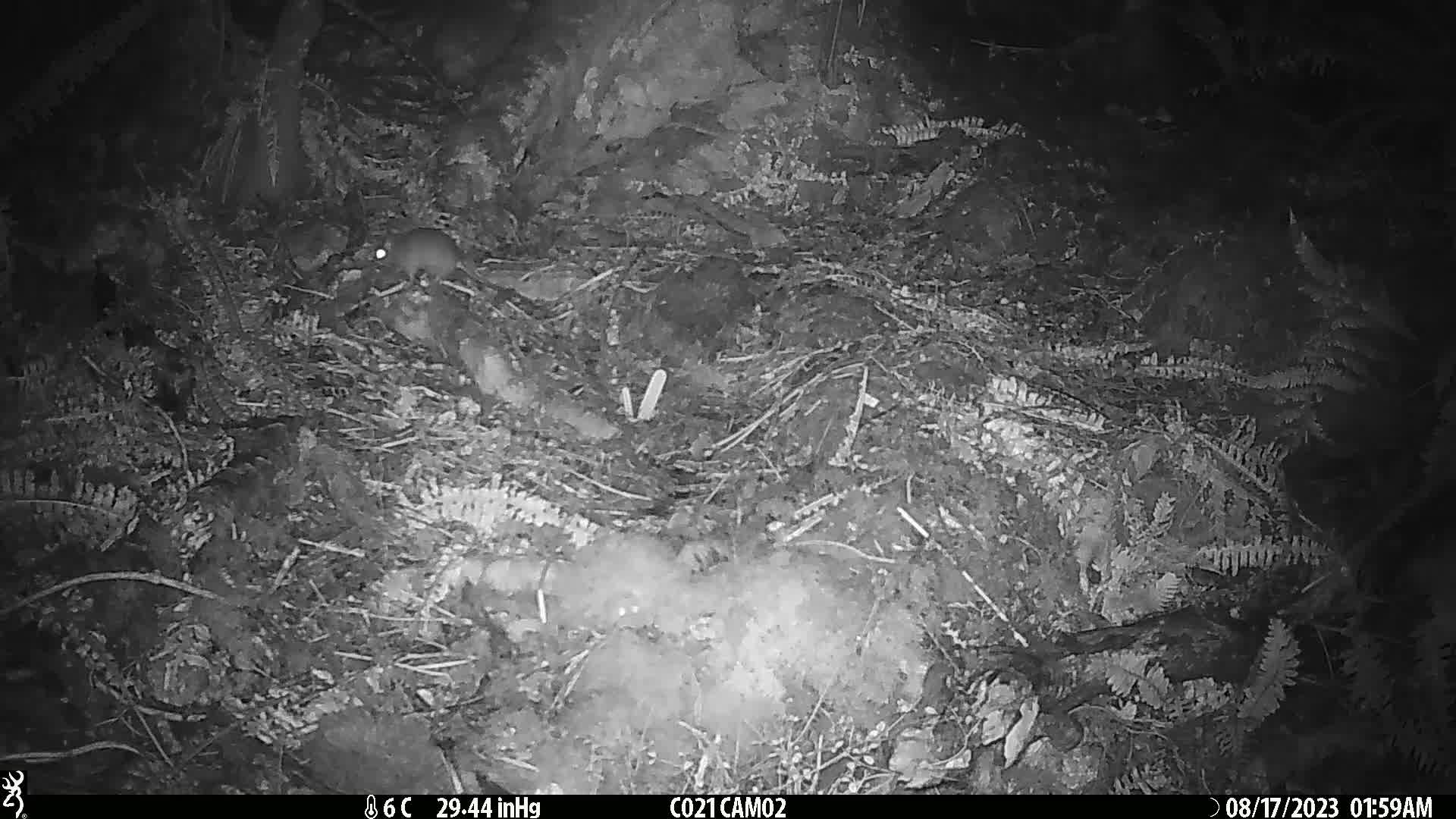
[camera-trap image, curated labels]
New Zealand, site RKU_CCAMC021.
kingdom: Animalia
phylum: Chordata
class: Mammalia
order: Rodentia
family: Muridae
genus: Rattus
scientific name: Rattus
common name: rat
Rat (Rattus).